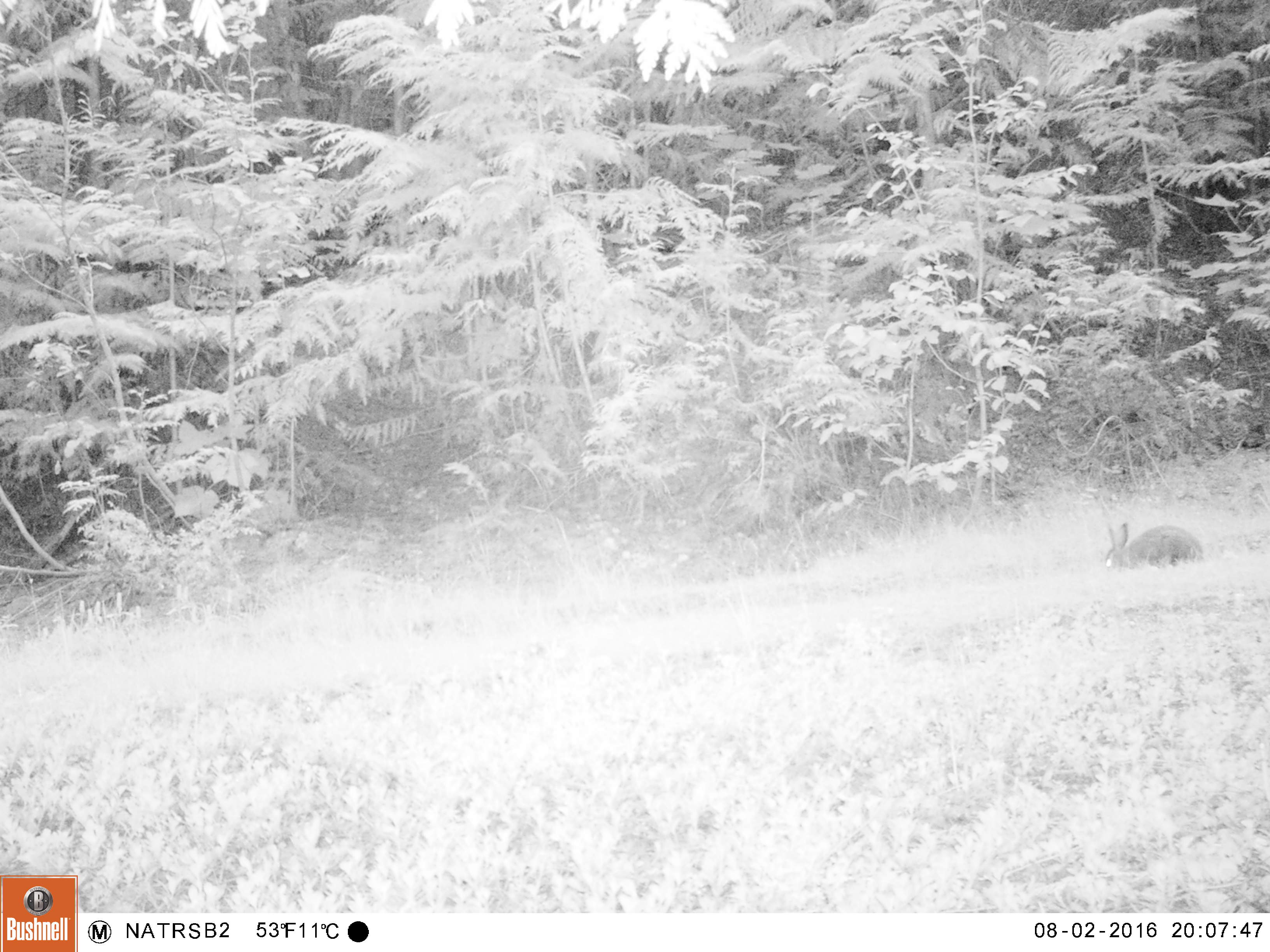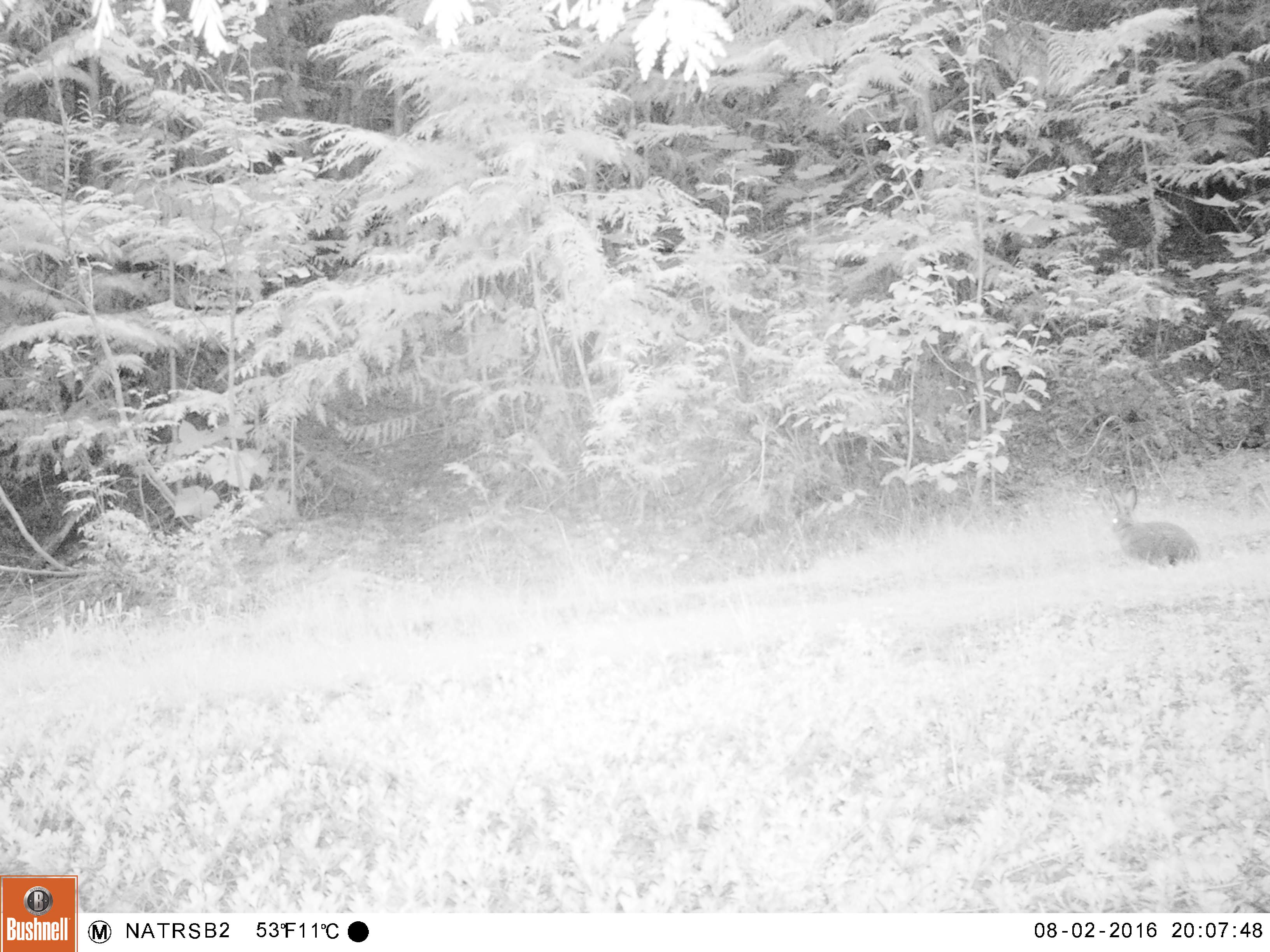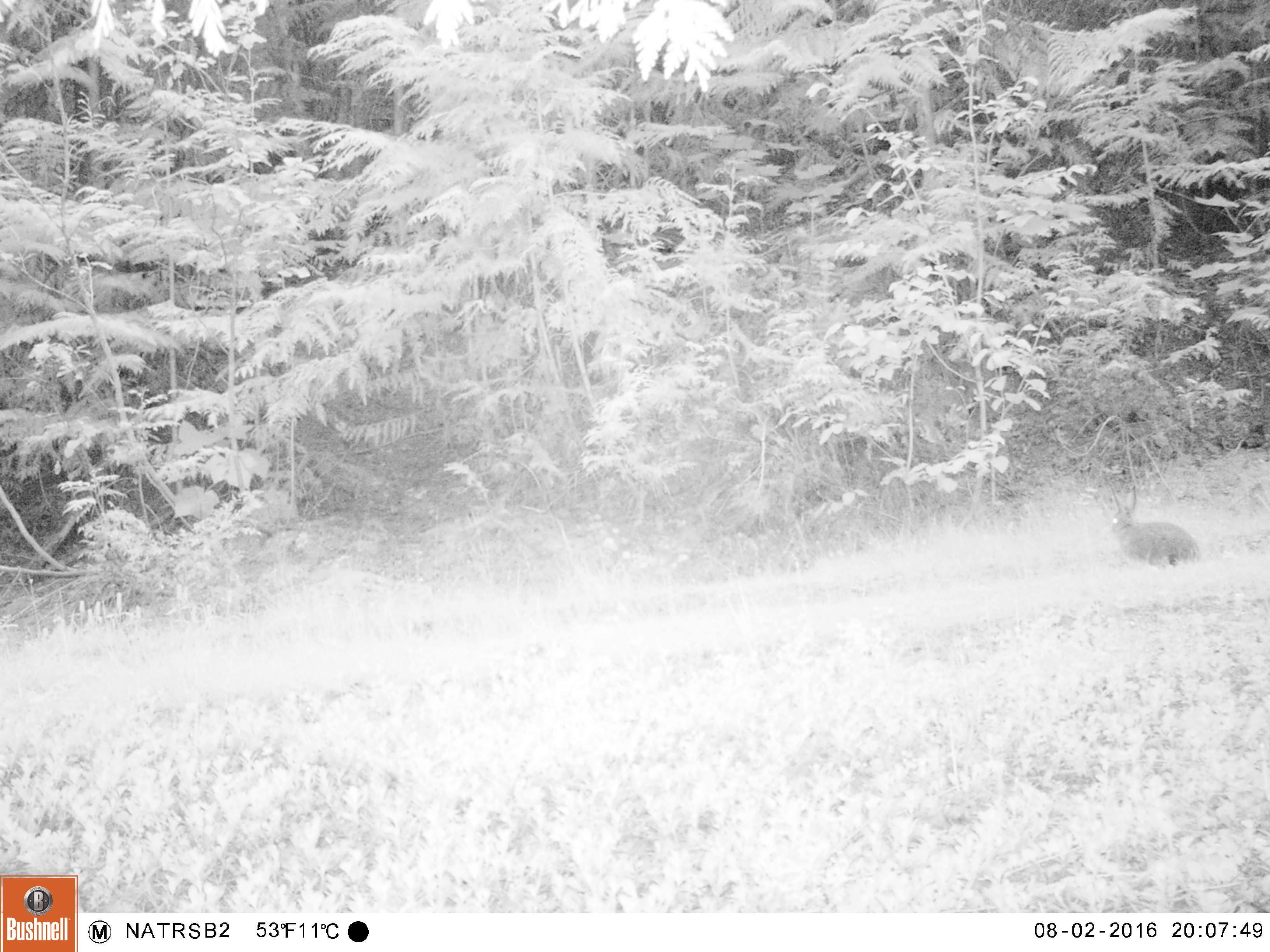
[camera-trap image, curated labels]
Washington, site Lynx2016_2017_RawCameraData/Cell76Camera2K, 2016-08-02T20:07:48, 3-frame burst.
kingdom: Animalia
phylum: Chordata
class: Mammalia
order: Lagomorpha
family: Leporidae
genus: Lepus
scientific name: Lepus americanus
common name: snowshoe hare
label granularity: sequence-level